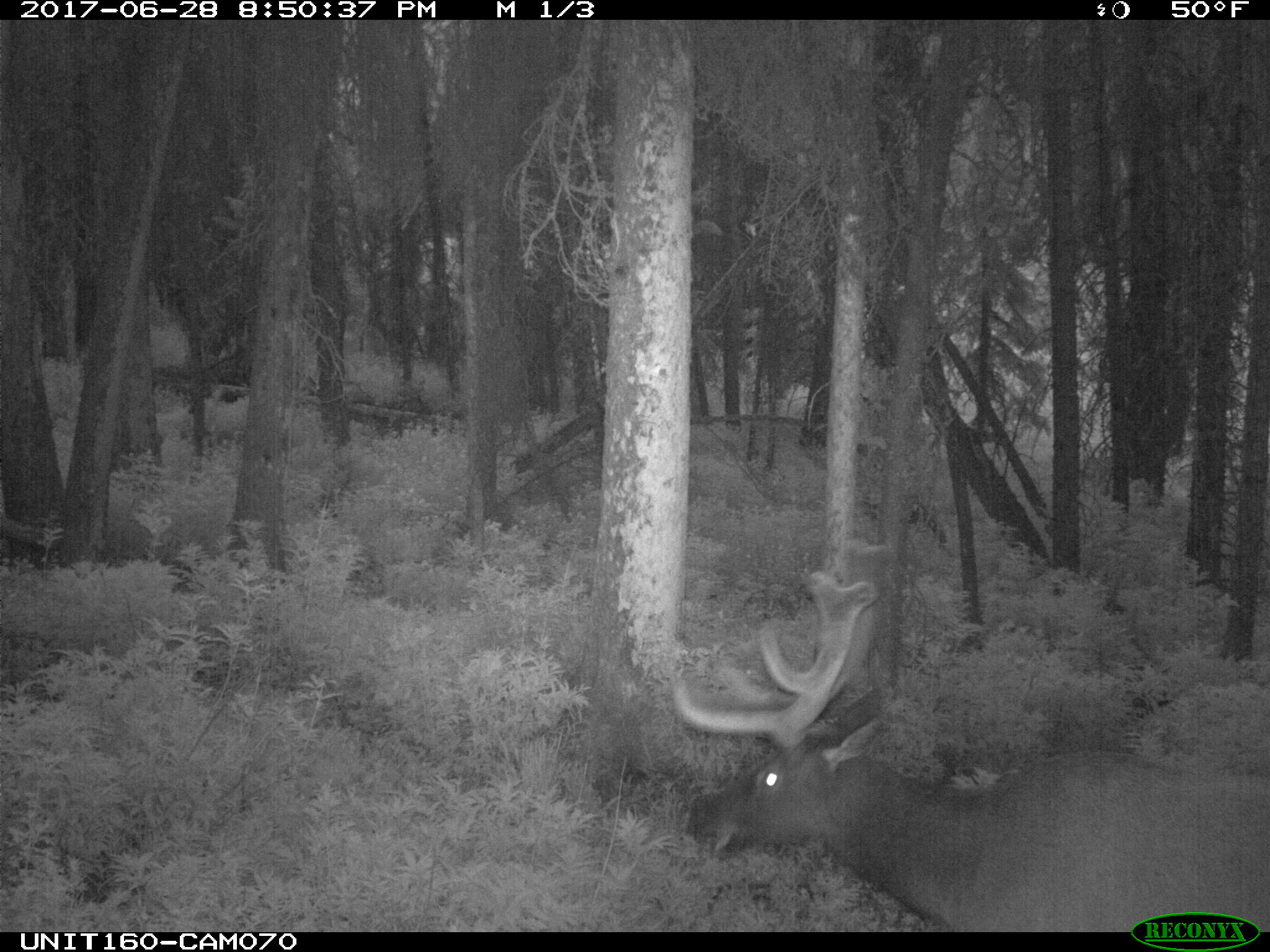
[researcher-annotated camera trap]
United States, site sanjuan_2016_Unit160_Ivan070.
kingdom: Animalia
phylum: Chordata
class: Mammalia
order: Artiodactyla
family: Cervidae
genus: Cervus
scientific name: Cervus elaphus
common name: red deer